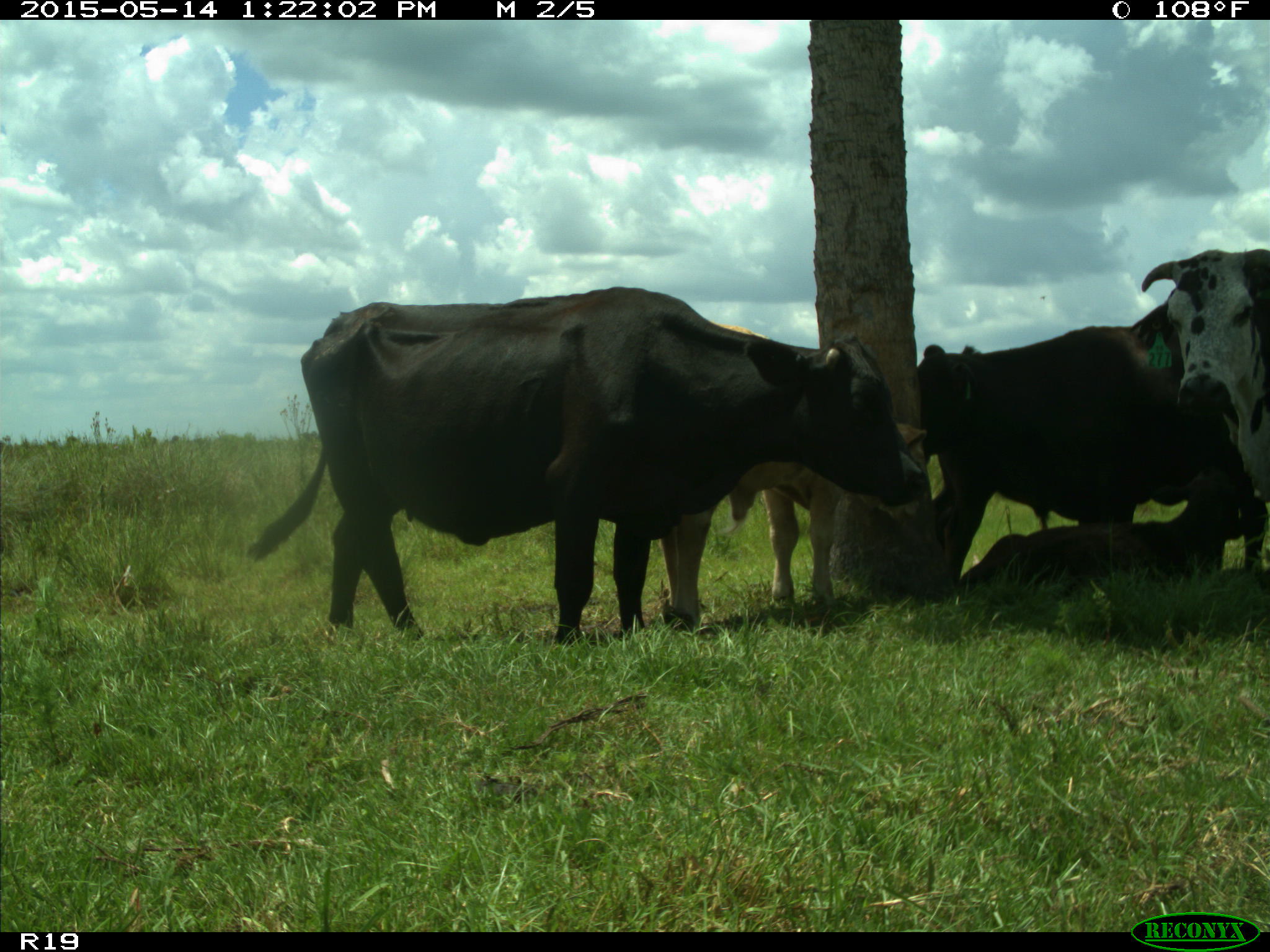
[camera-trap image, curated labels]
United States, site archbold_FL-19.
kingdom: Animalia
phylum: Chordata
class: Mammalia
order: Artiodactyla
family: Bovidae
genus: Bos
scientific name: Bos taurus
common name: domestic cow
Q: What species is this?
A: Bos taurus (domestic cow).